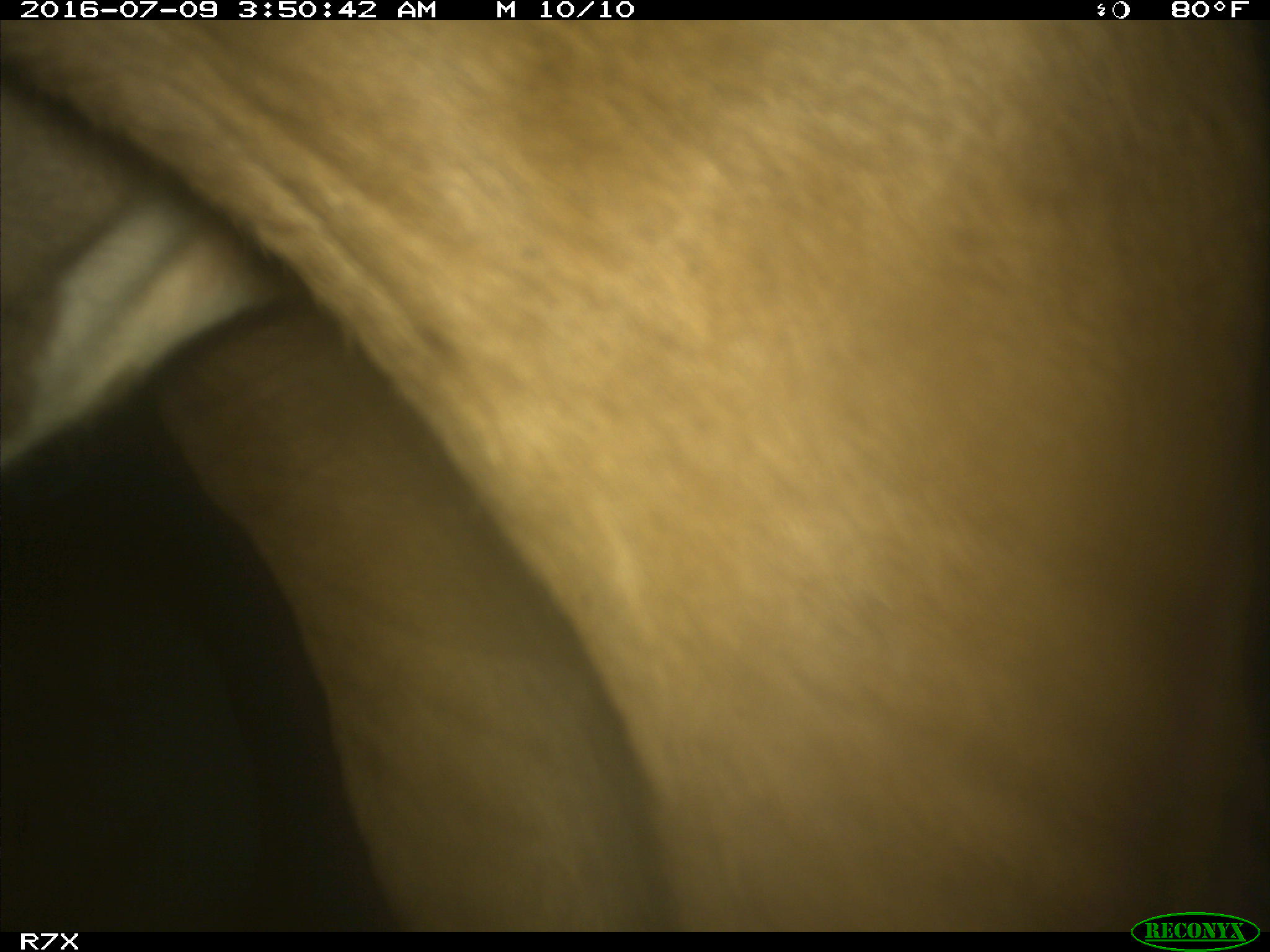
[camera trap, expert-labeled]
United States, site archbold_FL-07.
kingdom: Animalia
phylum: Chordata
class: Mammalia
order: Artiodactyla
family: Bovidae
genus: Bos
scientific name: Bos taurus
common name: domestic cow